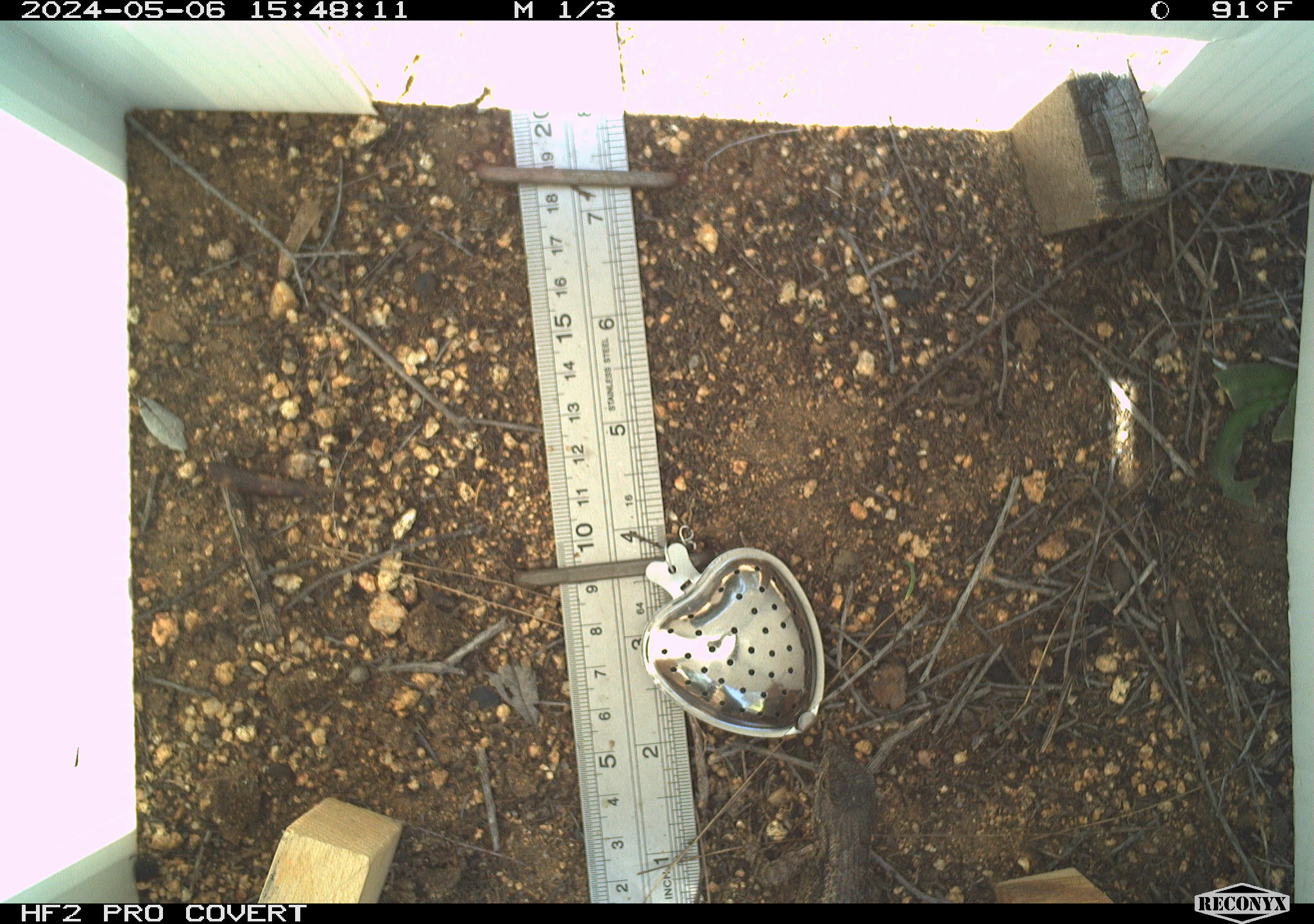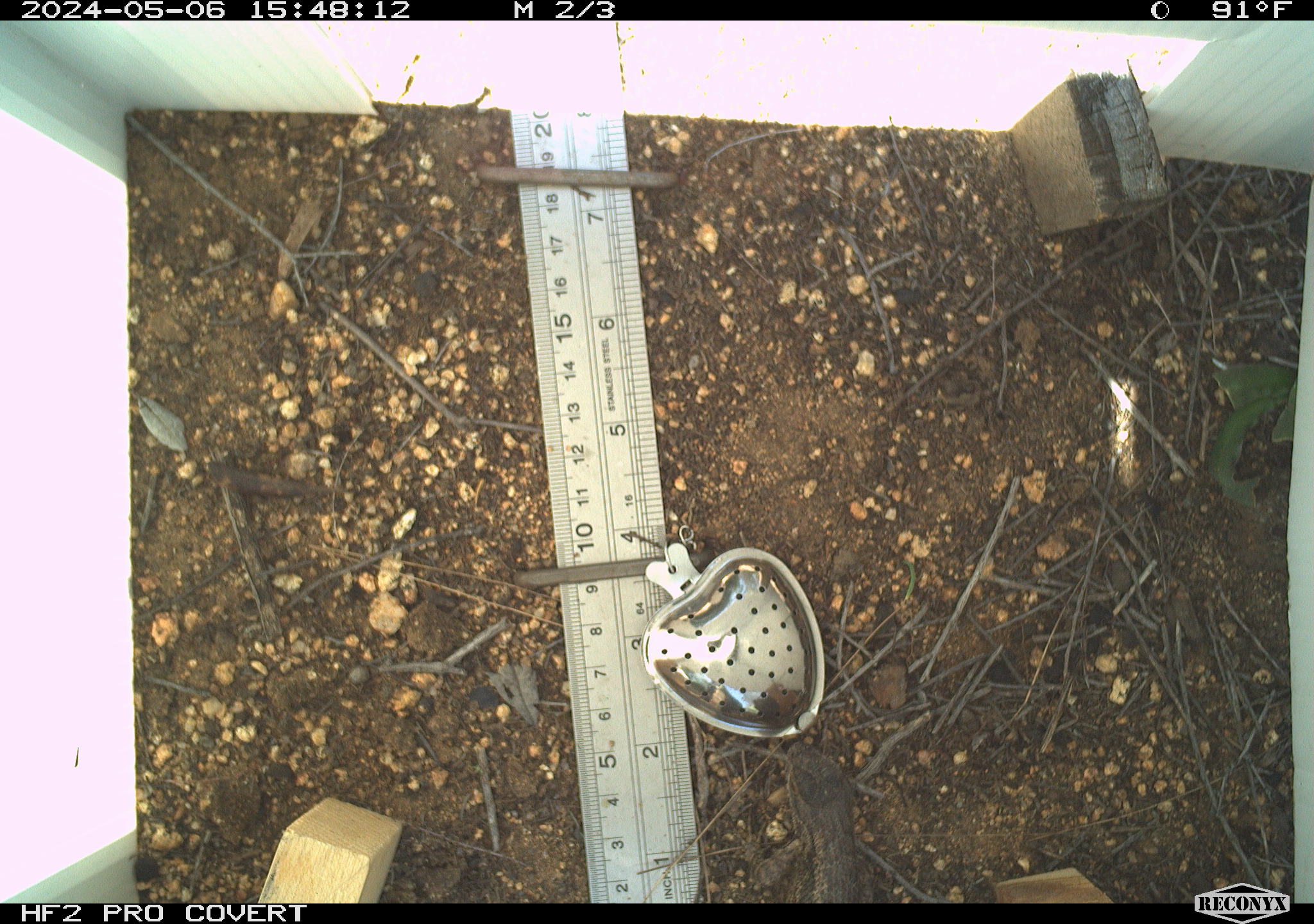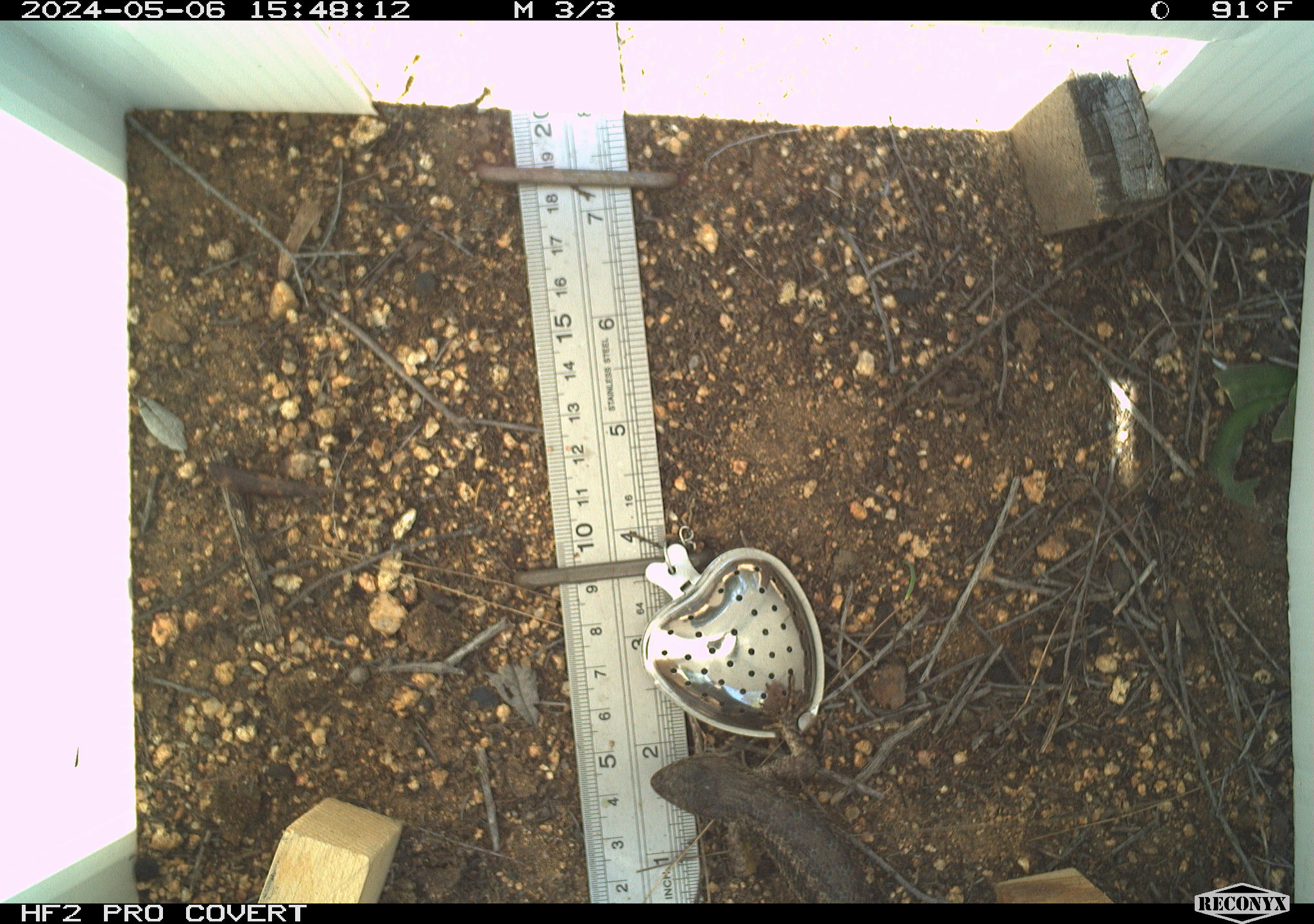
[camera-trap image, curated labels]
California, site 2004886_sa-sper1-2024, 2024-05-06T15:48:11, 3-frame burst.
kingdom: Animalia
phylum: Chordata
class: Reptilia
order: Squamata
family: Phrynosomatidae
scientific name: Phrynosomatidae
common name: phrynosomatid lizards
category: phrynosomatidae family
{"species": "phrynosomatidae family (phrynosomatid lizards) (Phrynosomatidae)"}